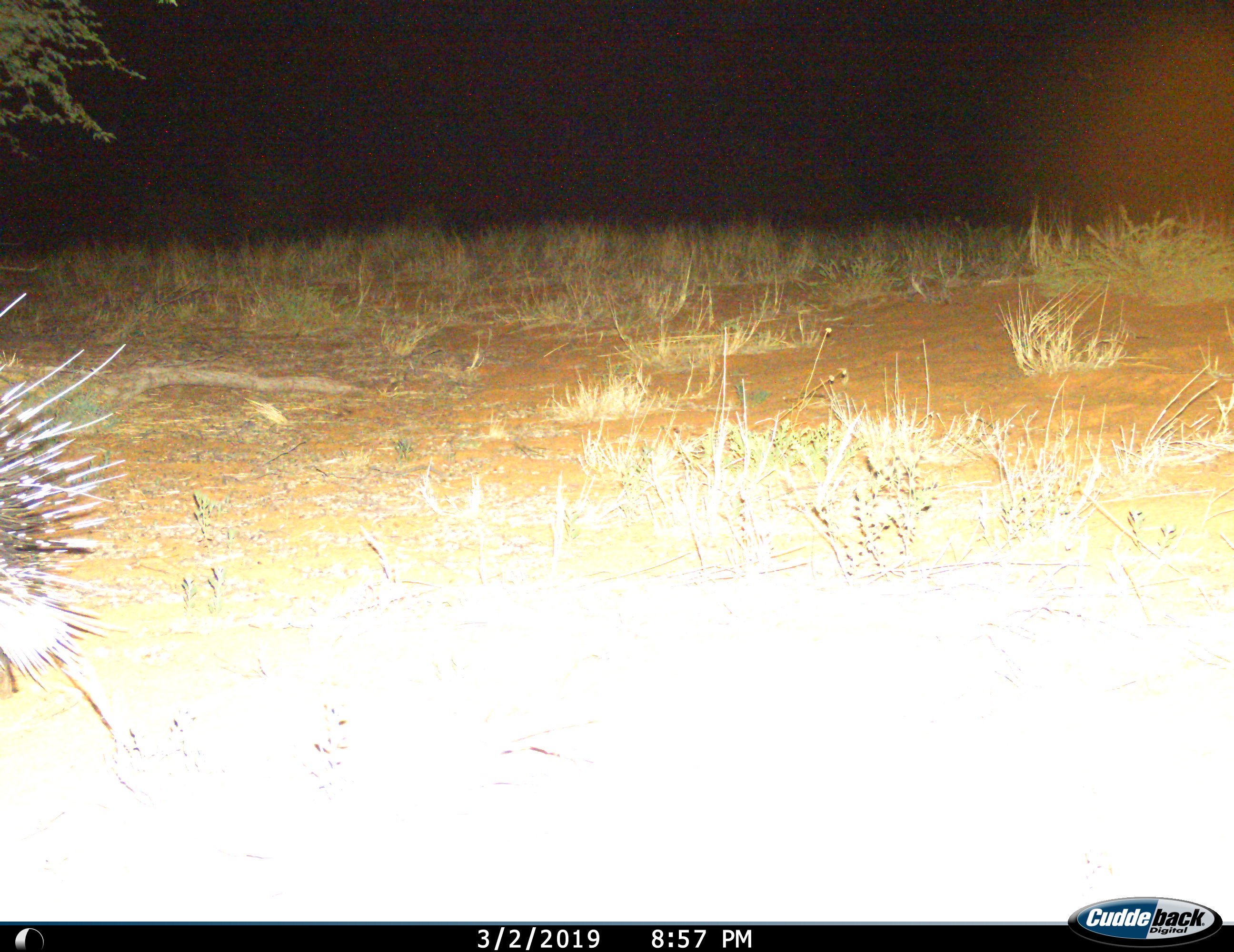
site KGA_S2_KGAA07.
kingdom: Animalia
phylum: Chordata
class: Mammalia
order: Rodentia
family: Hystricidae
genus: Hystrix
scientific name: Hystrix cristata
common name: crested porcupine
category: porcupine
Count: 1.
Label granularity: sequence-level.